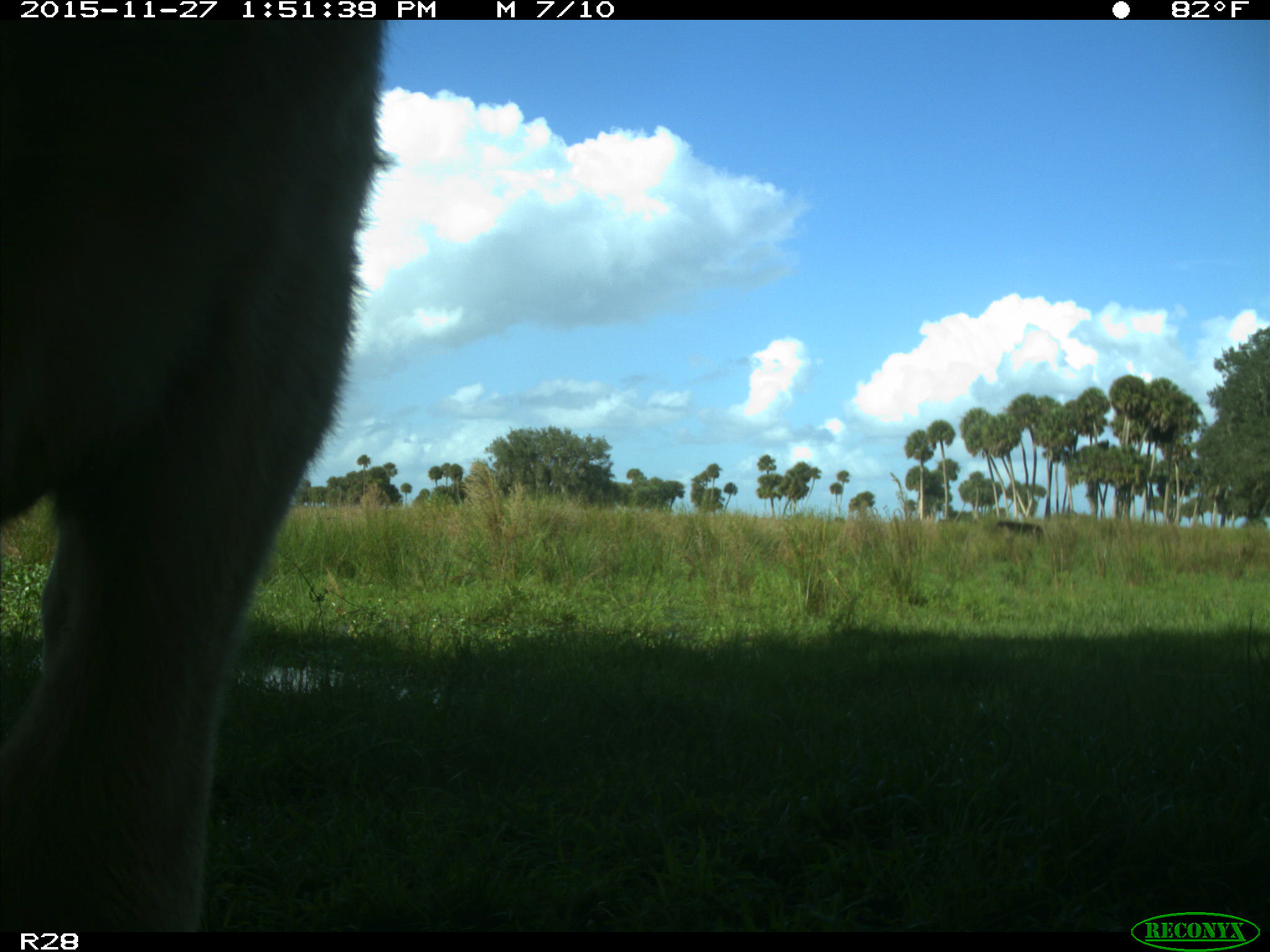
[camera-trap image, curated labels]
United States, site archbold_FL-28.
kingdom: Animalia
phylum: Chordata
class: Mammalia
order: Artiodactyla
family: Bovidae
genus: Bos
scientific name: Bos taurus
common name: domestic cow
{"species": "Bos taurus (domestic cow)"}